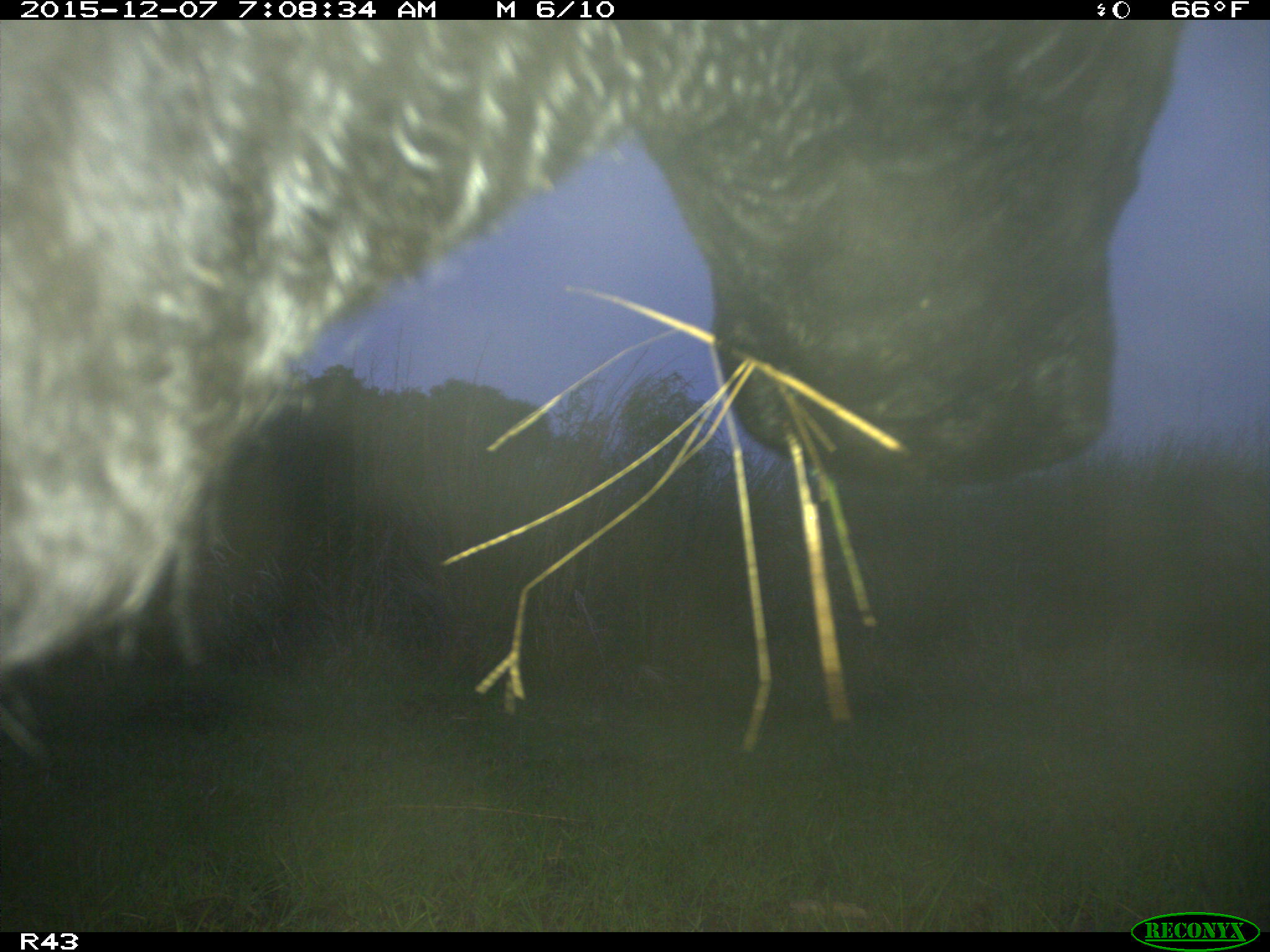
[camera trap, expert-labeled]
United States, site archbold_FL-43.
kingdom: Animalia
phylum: Chordata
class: Mammalia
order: Artiodactyla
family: Bovidae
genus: Bos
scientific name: Bos taurus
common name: domestic cow